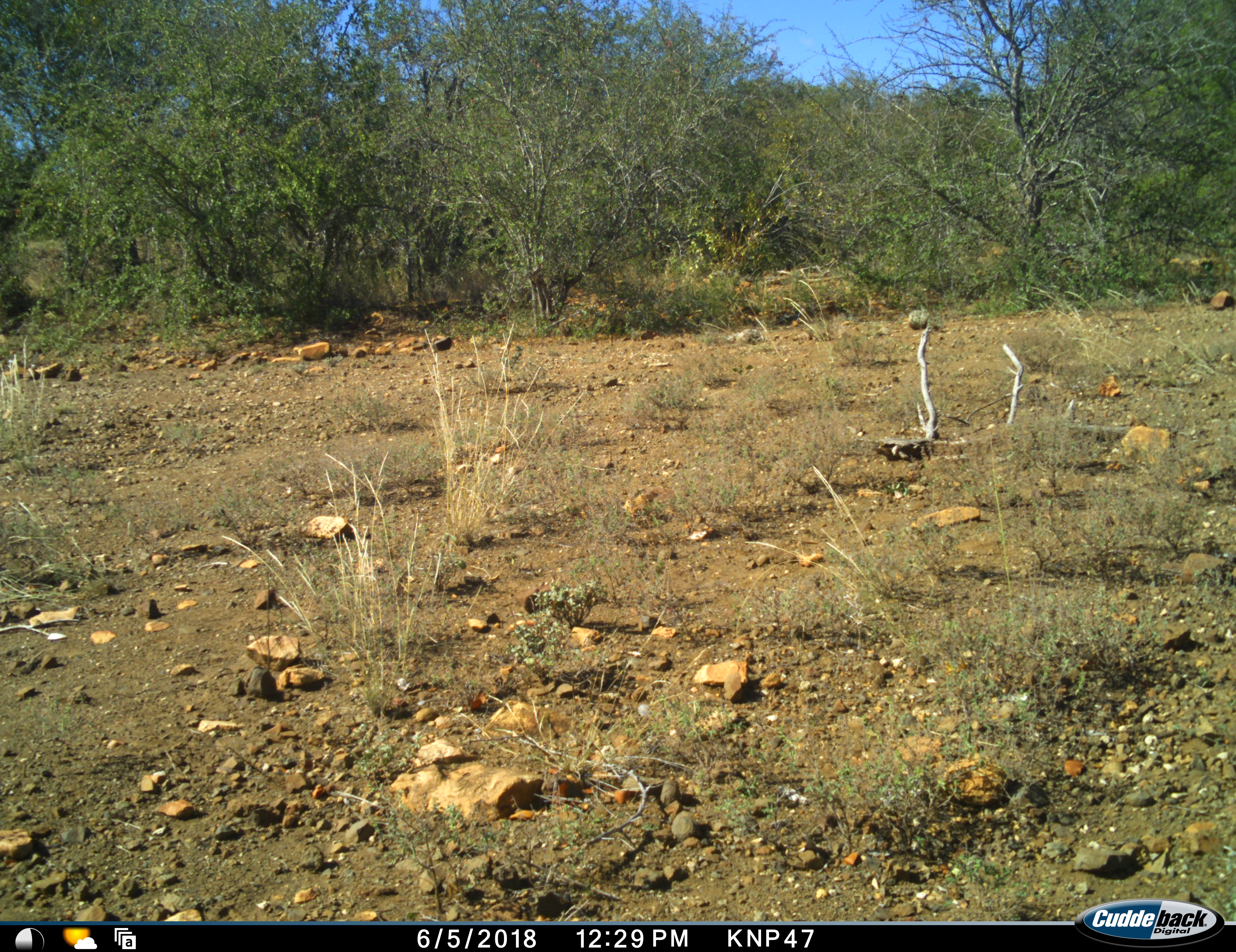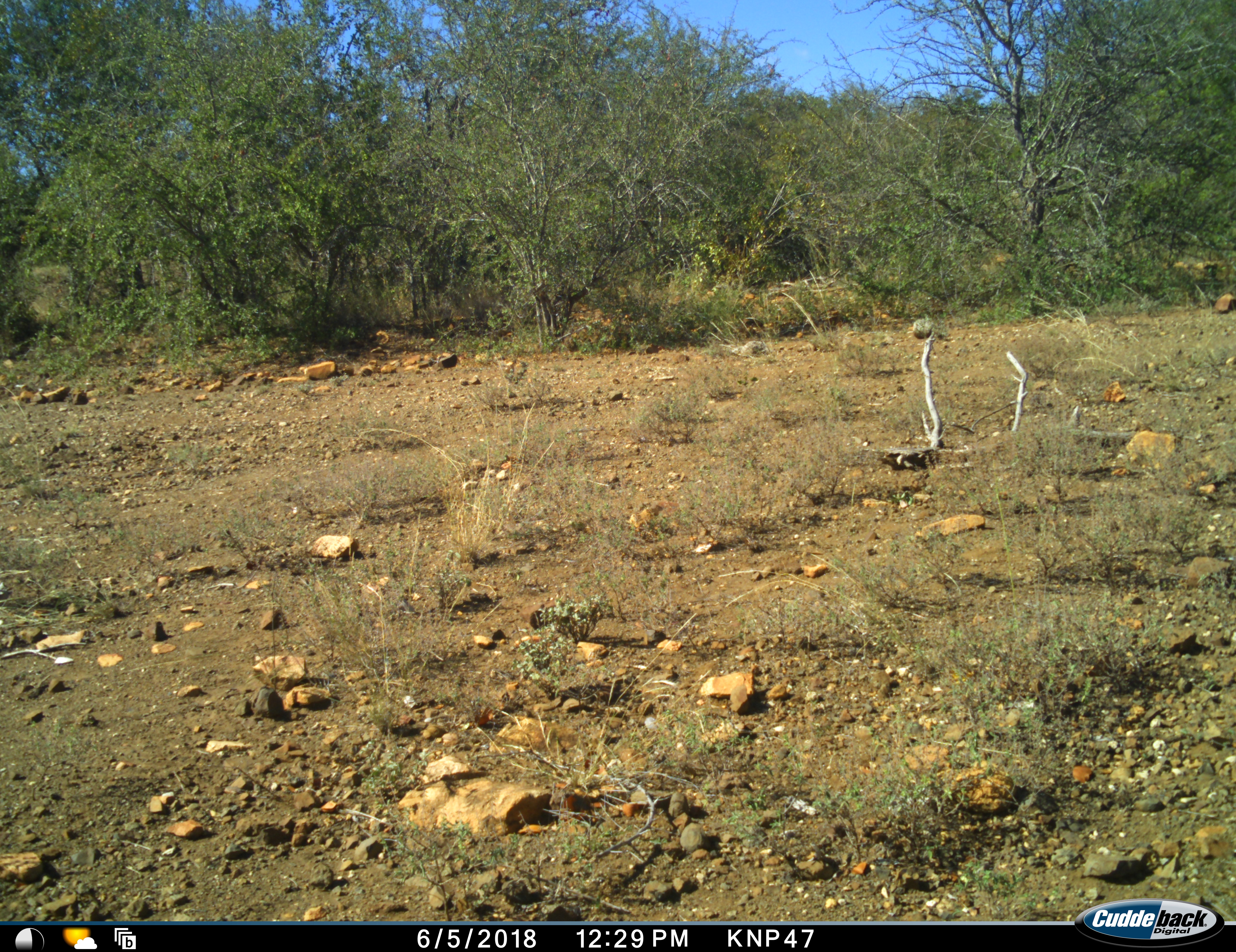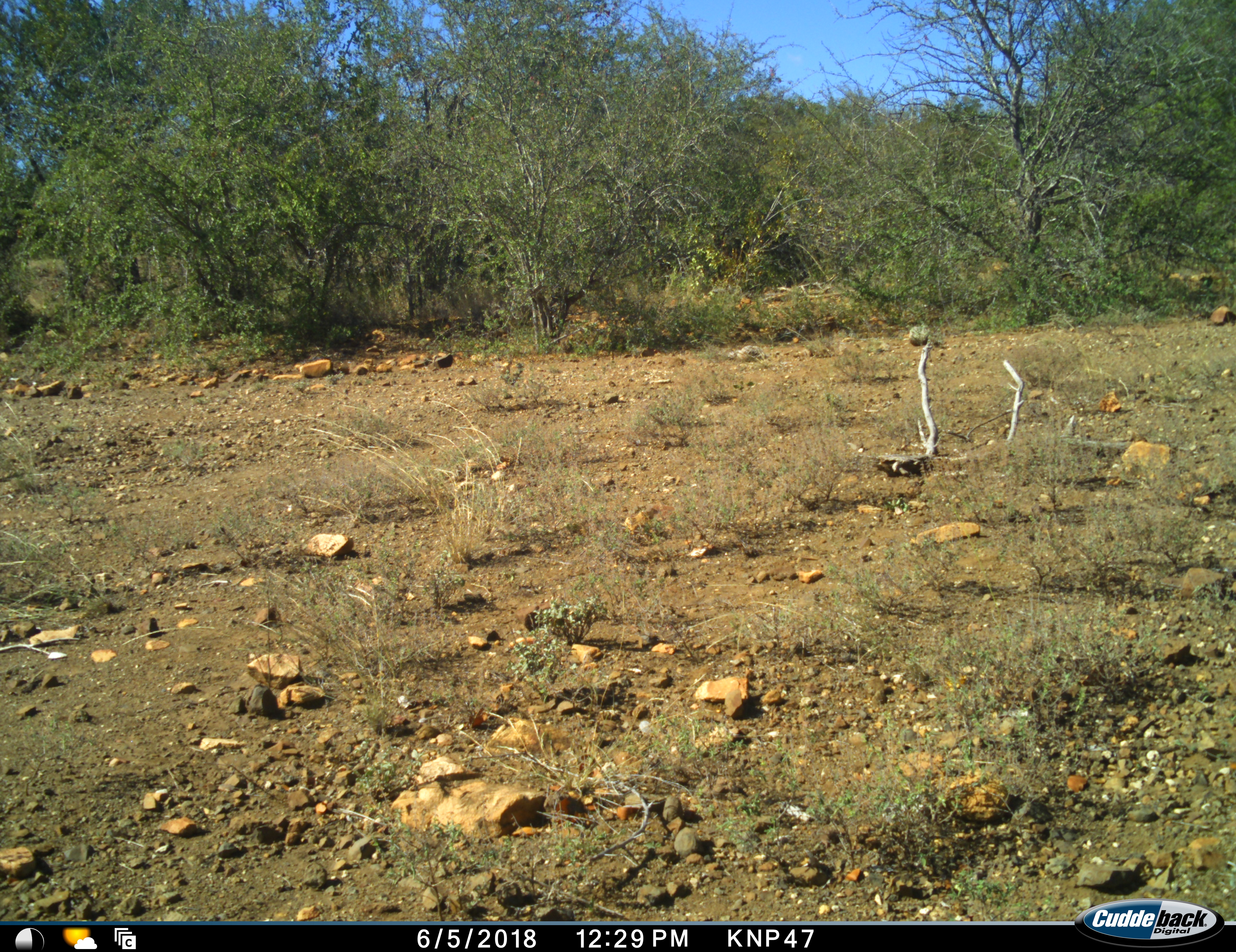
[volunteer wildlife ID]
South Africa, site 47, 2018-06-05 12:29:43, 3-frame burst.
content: no animal present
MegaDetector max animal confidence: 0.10